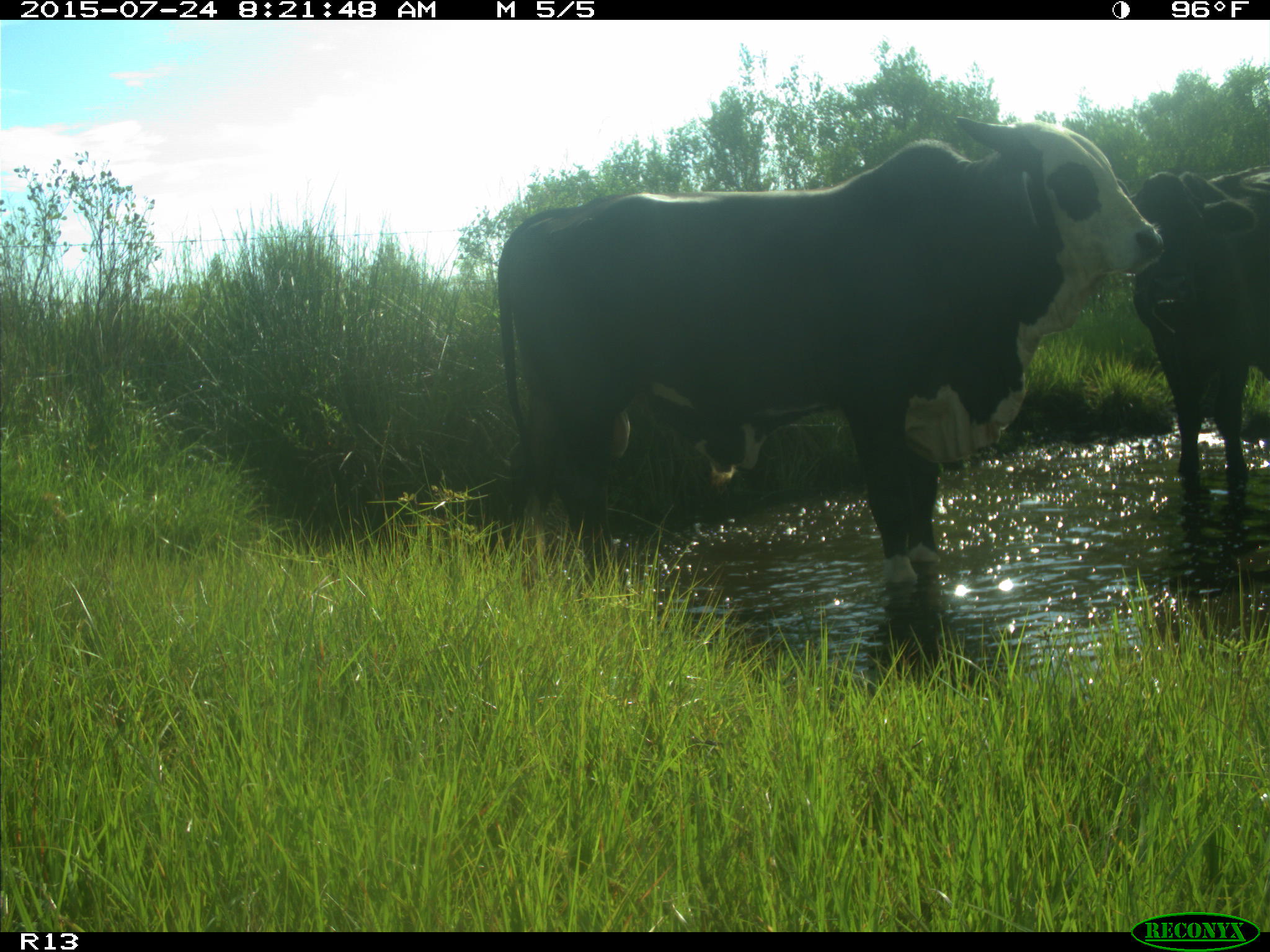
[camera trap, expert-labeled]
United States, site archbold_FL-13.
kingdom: Animalia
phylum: Chordata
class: Mammalia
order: Artiodactyla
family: Bovidae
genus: Bos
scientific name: Bos taurus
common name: domestic cow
Bos taurus (domestic cow).